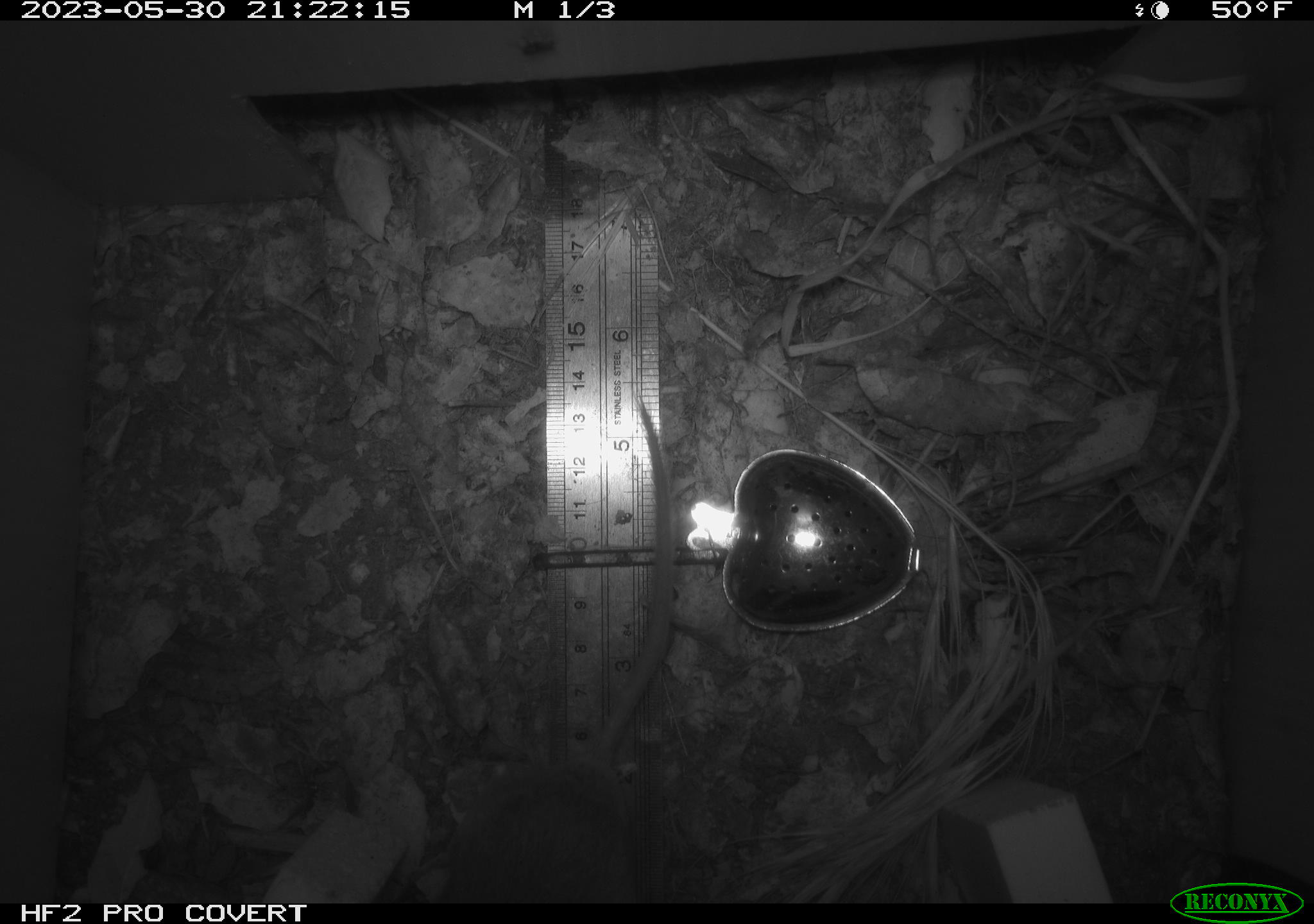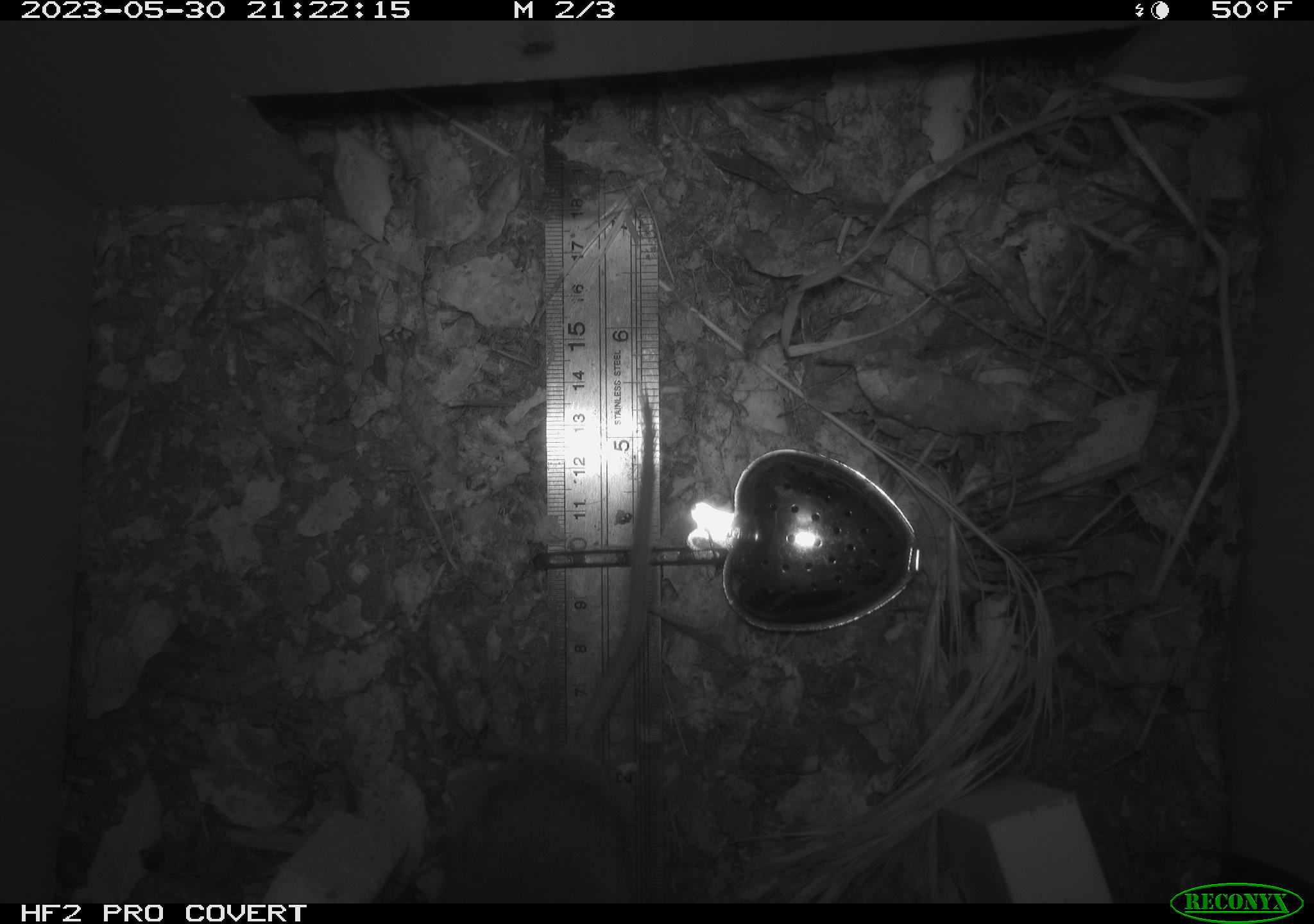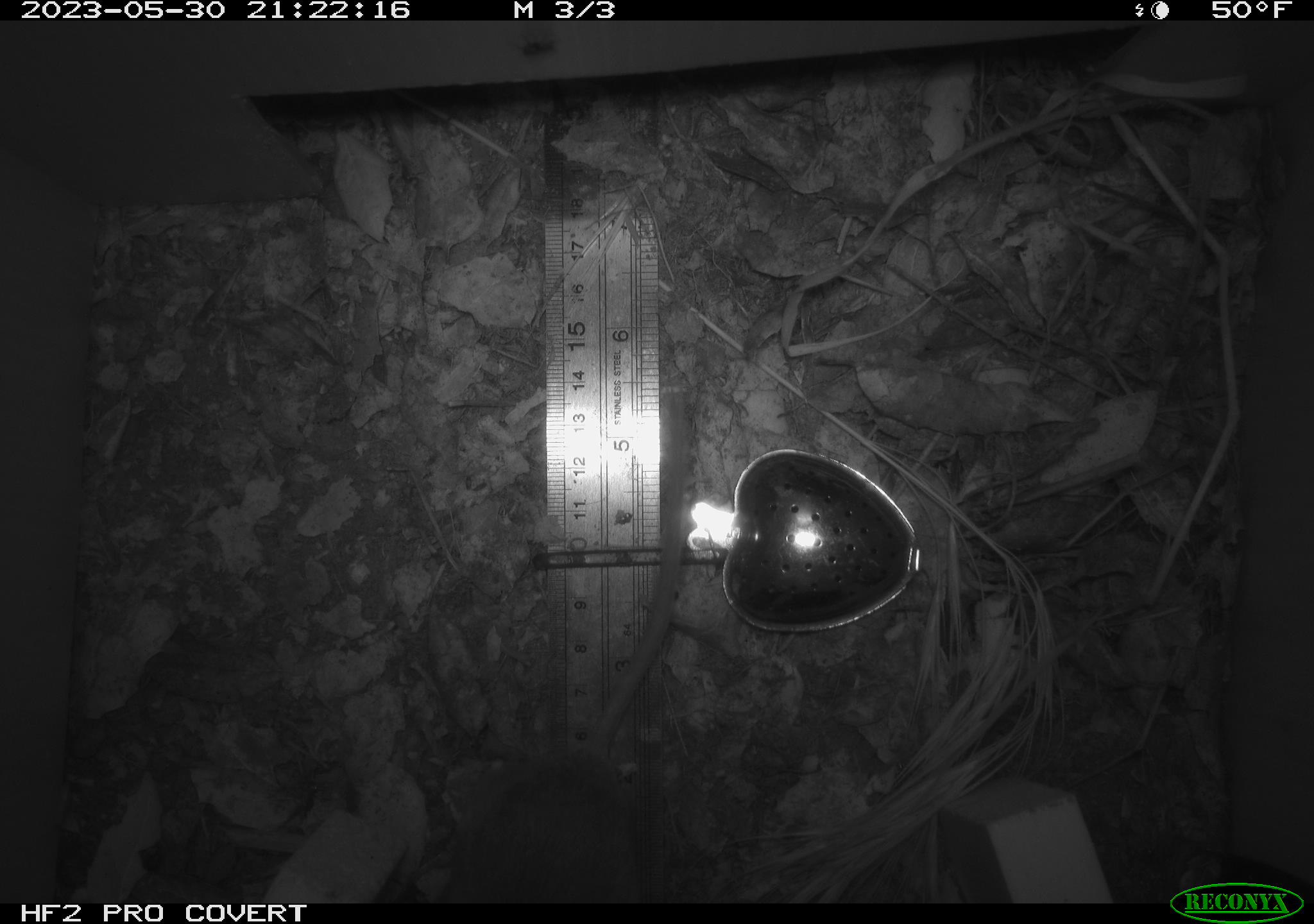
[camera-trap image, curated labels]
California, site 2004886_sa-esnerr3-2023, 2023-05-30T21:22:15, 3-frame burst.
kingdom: Animalia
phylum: Chordata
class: Mammalia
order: Rodentia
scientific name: Rodentia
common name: mouse species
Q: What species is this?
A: Mouse species (Rodentia).